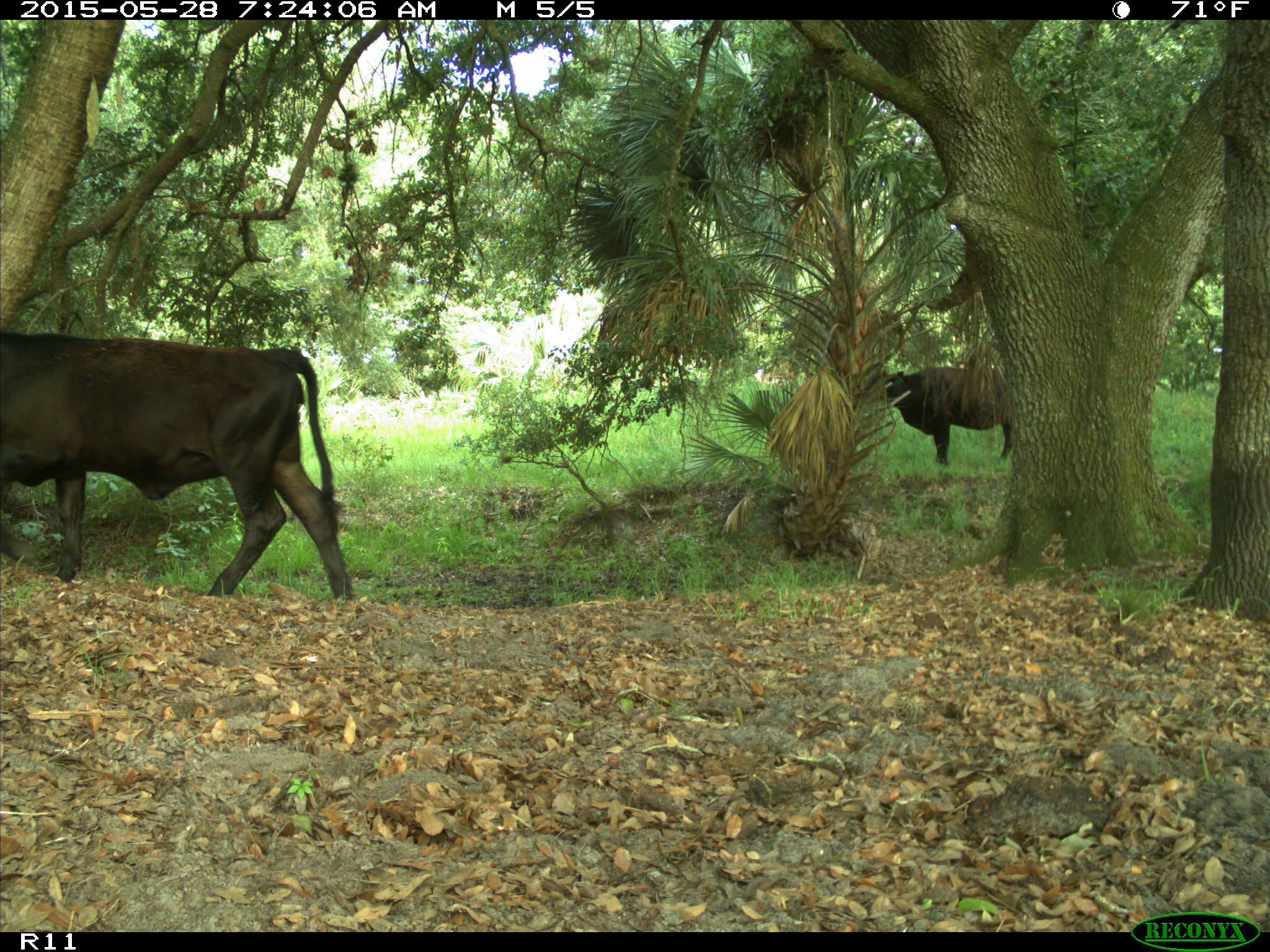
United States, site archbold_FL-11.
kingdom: Animalia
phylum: Chordata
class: Mammalia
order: Artiodactyla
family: Bovidae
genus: Bos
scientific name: Bos taurus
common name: domestic cow